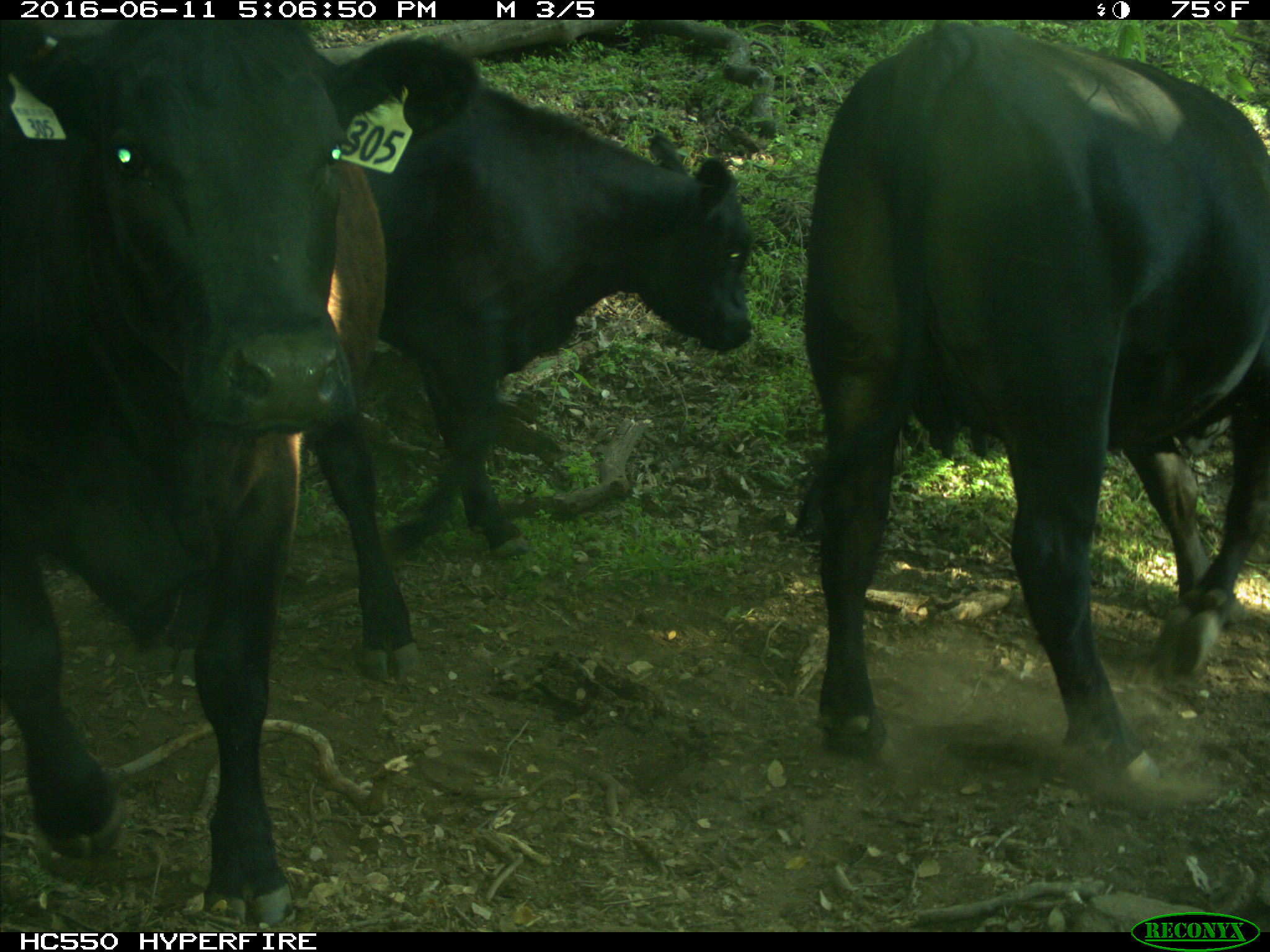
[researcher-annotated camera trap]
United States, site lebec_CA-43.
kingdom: Animalia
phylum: Chordata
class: Mammalia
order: Artiodactyla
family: Bovidae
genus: Bos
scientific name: Bos taurus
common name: domestic cow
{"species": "Bos taurus (domestic cow)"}